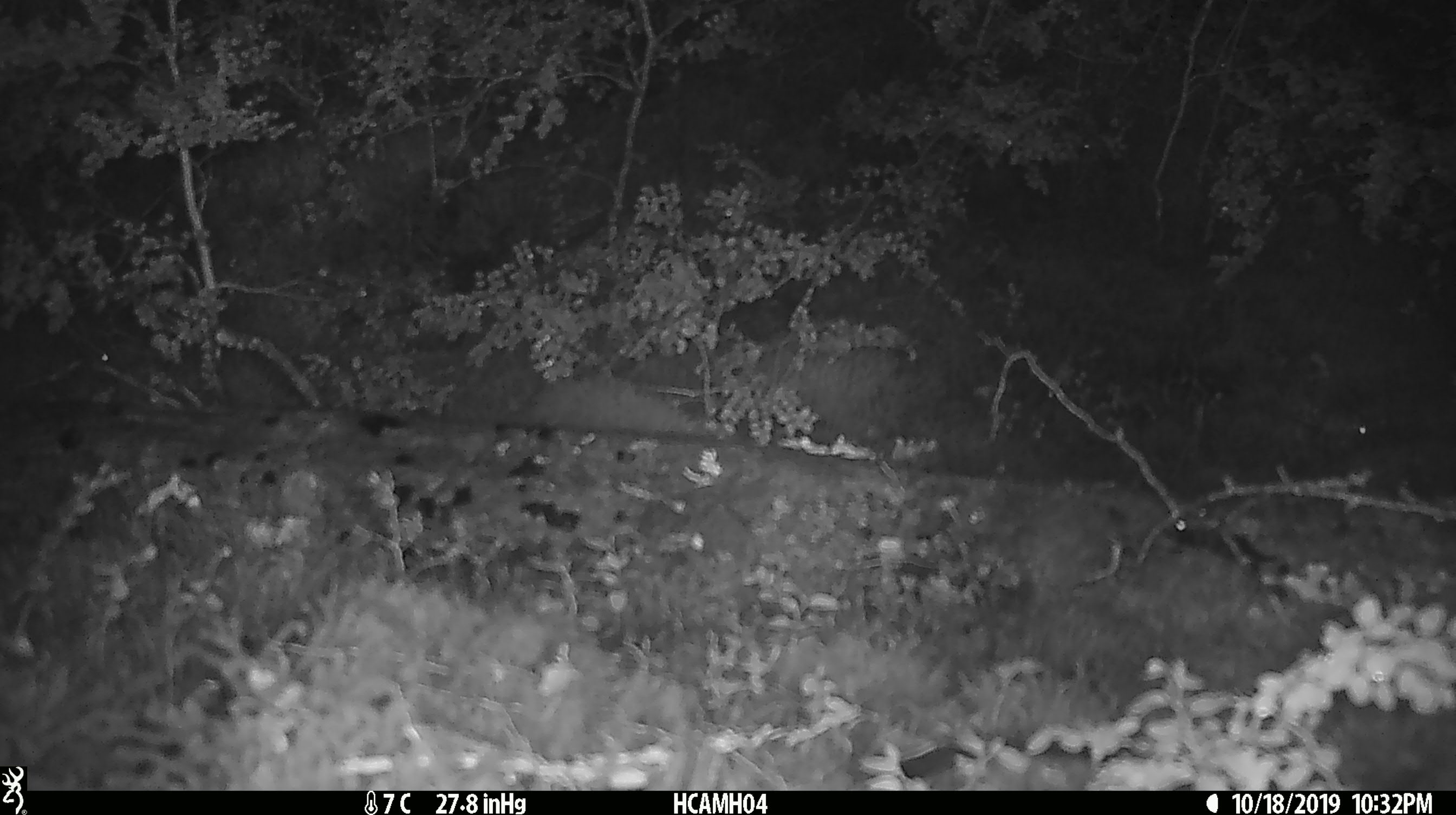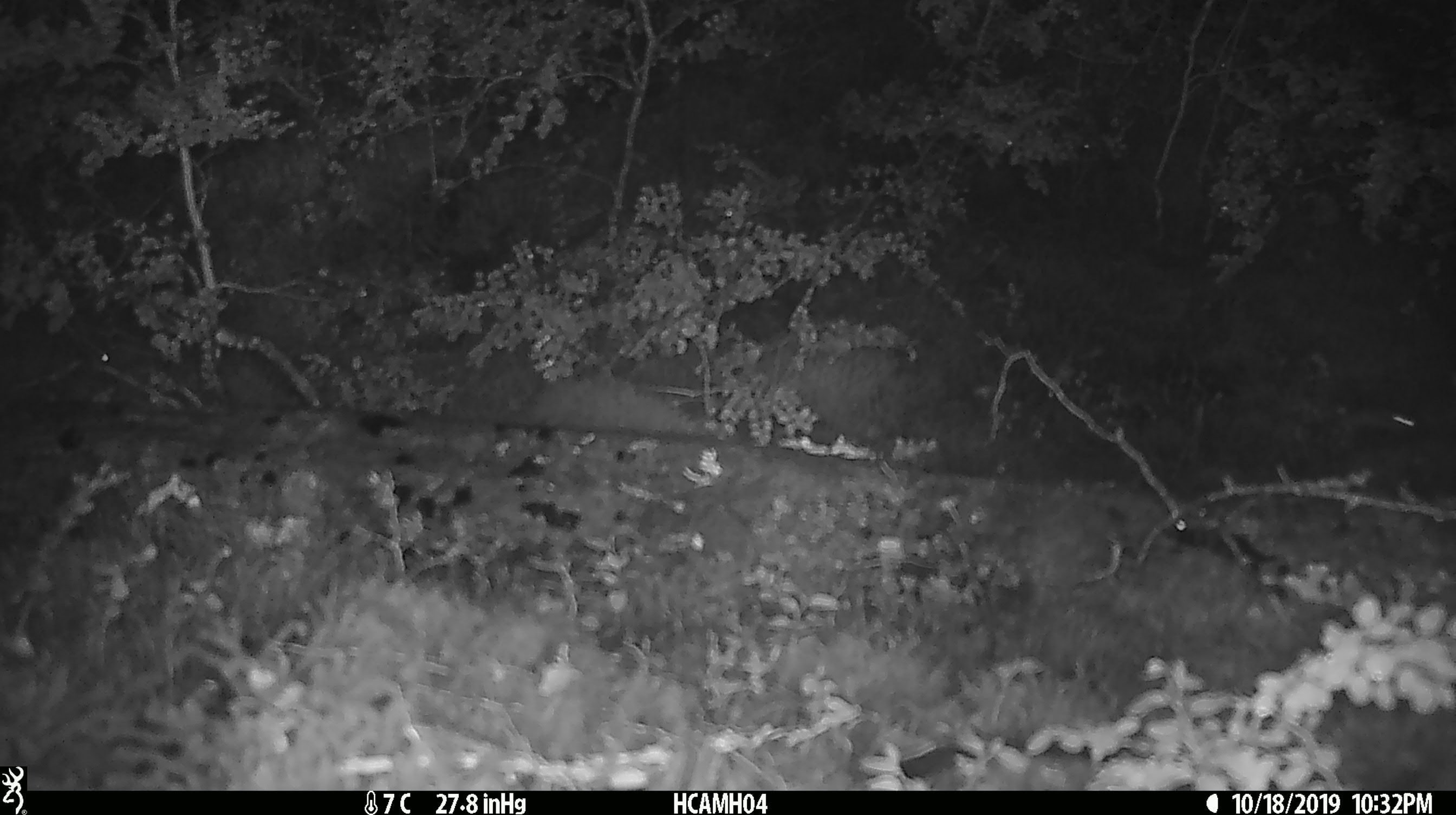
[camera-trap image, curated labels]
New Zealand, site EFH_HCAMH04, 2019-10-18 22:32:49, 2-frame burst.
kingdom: Animalia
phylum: Chordata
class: Mammalia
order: Rodentia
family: Muridae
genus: Mus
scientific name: Mus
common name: mouse